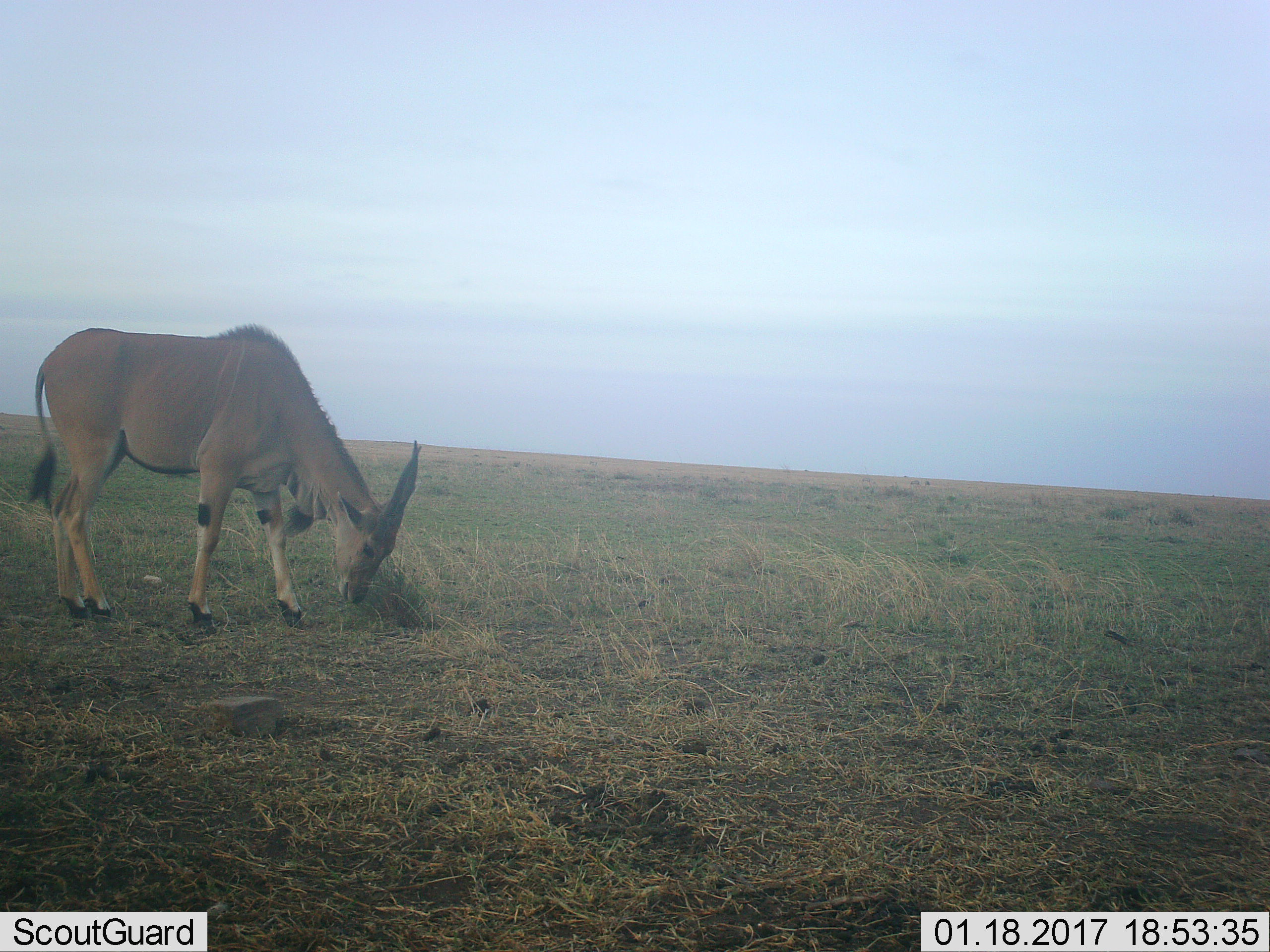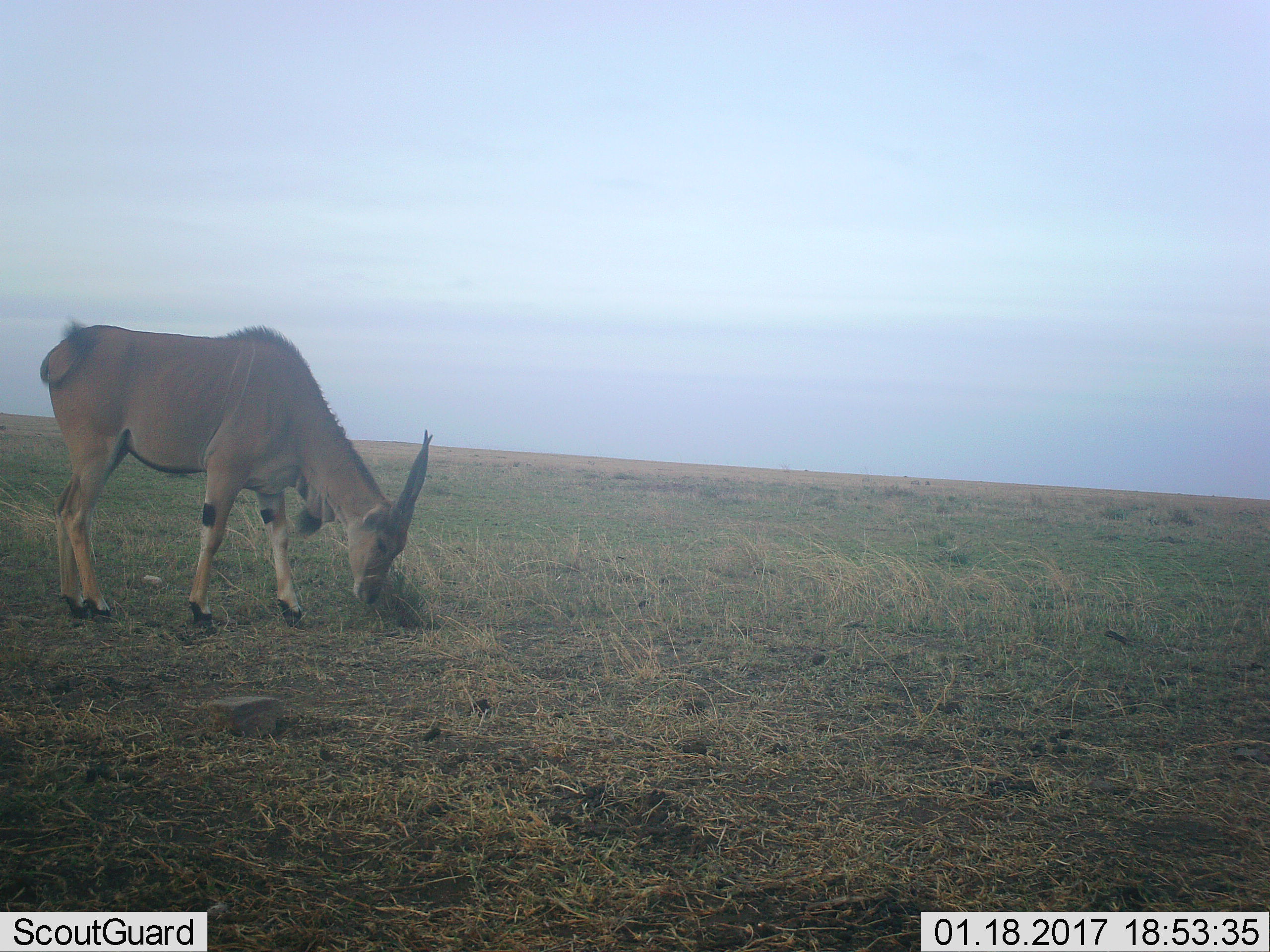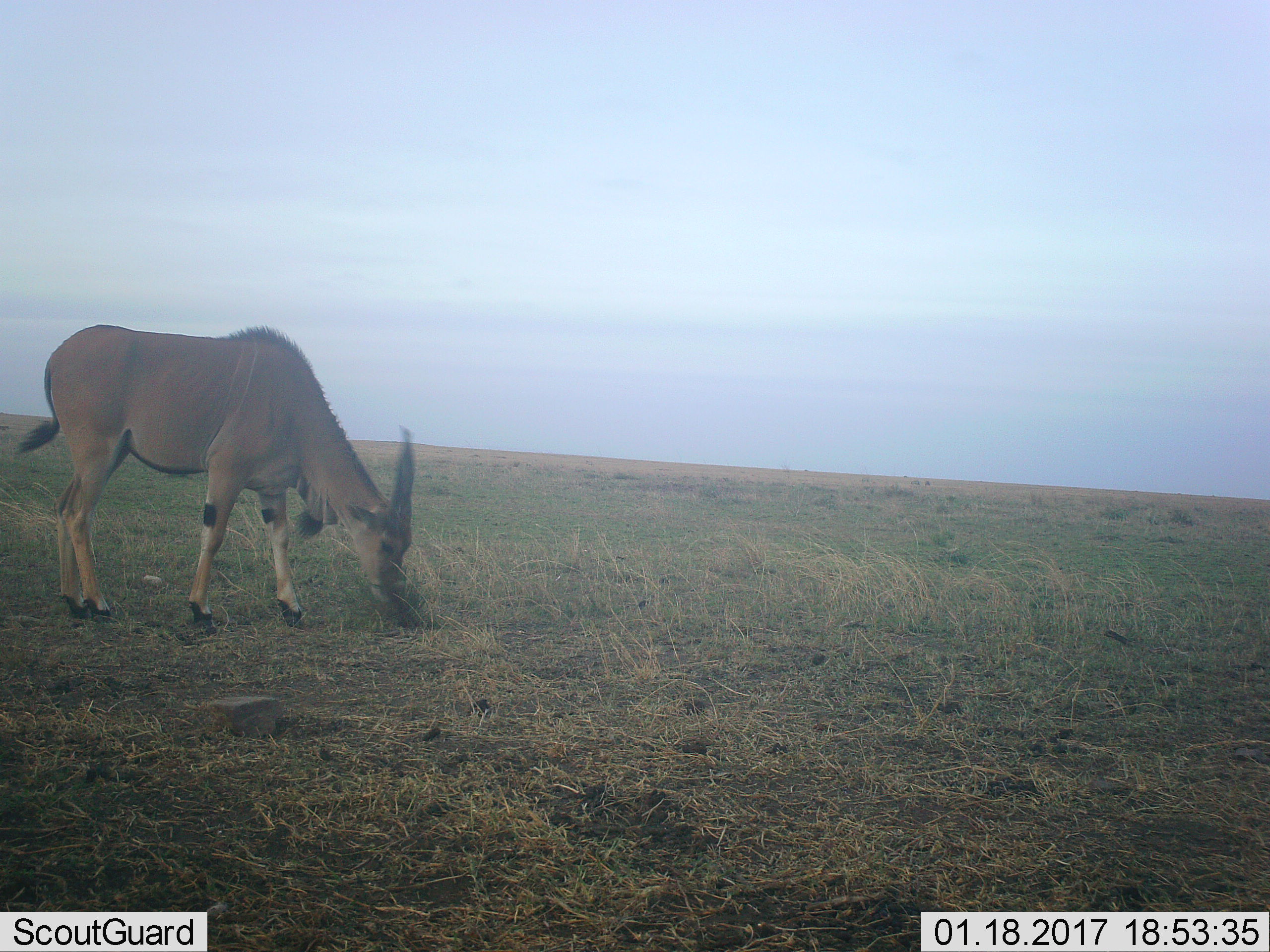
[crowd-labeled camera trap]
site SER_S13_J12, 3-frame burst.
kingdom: Animalia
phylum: Chordata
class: Mammalia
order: Artiodactyla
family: Bovidae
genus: Tragelaphus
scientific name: Tragelaphus oryx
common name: eland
Eland (Tragelaphus oryx), count 1. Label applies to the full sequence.